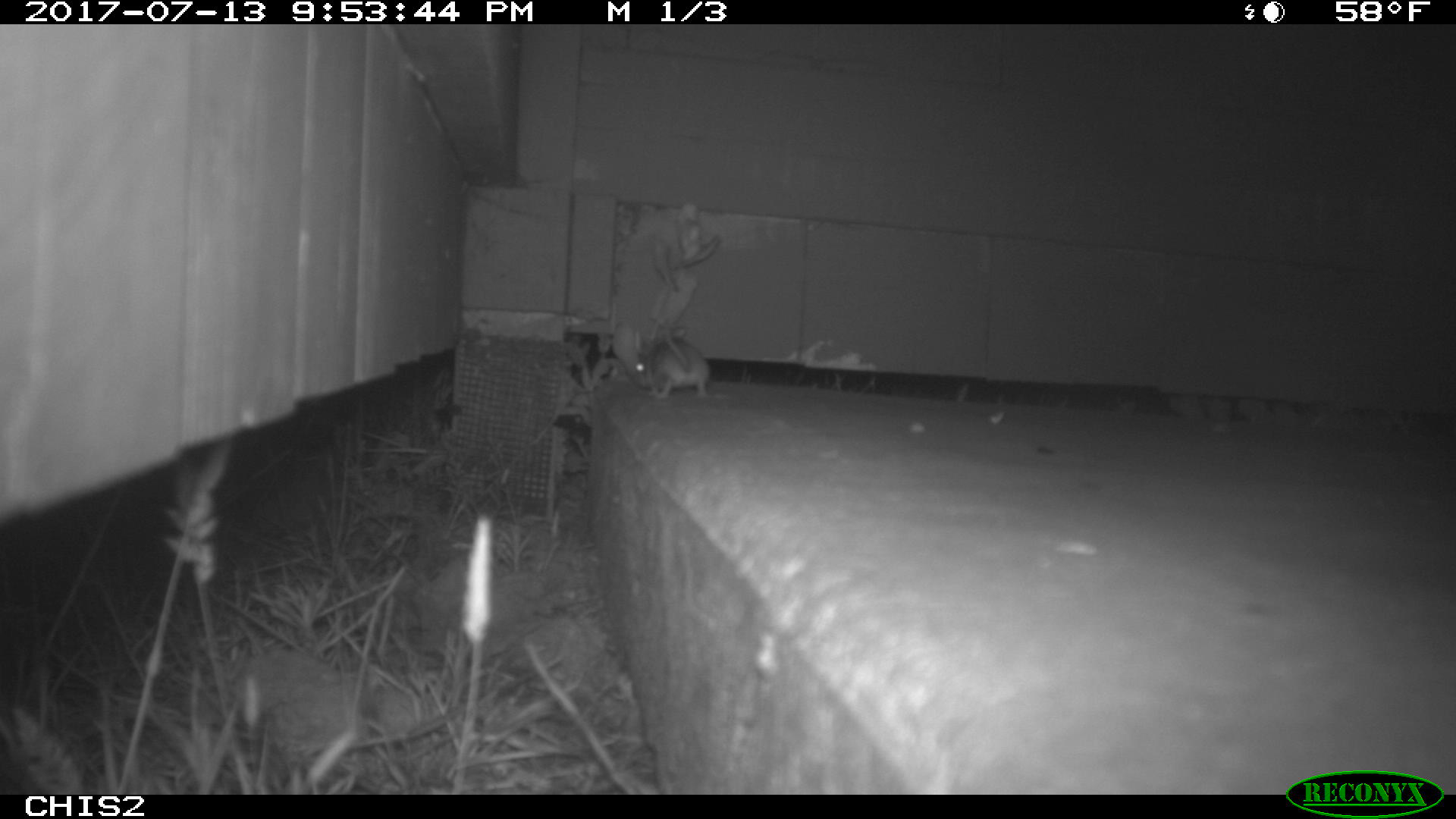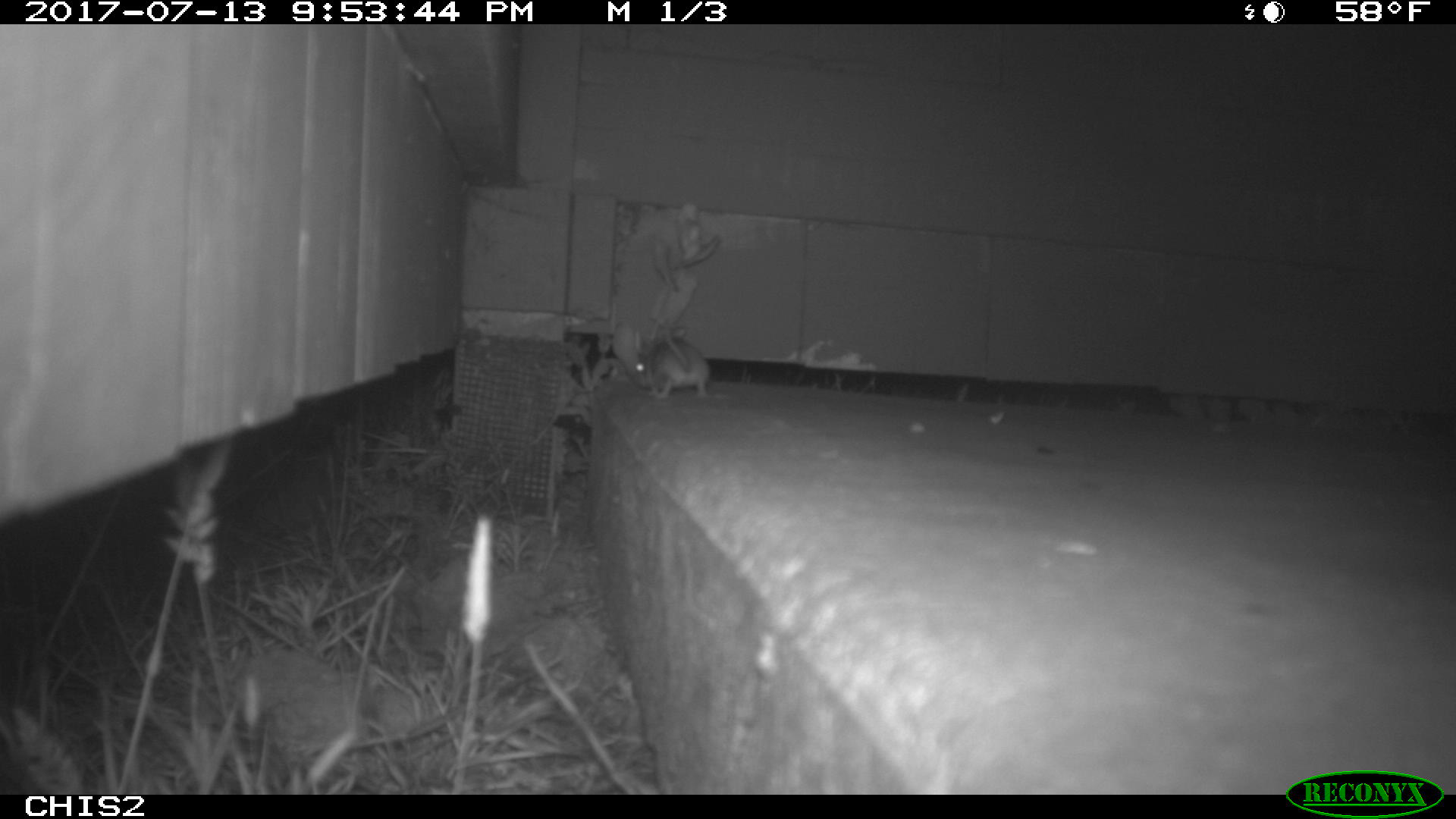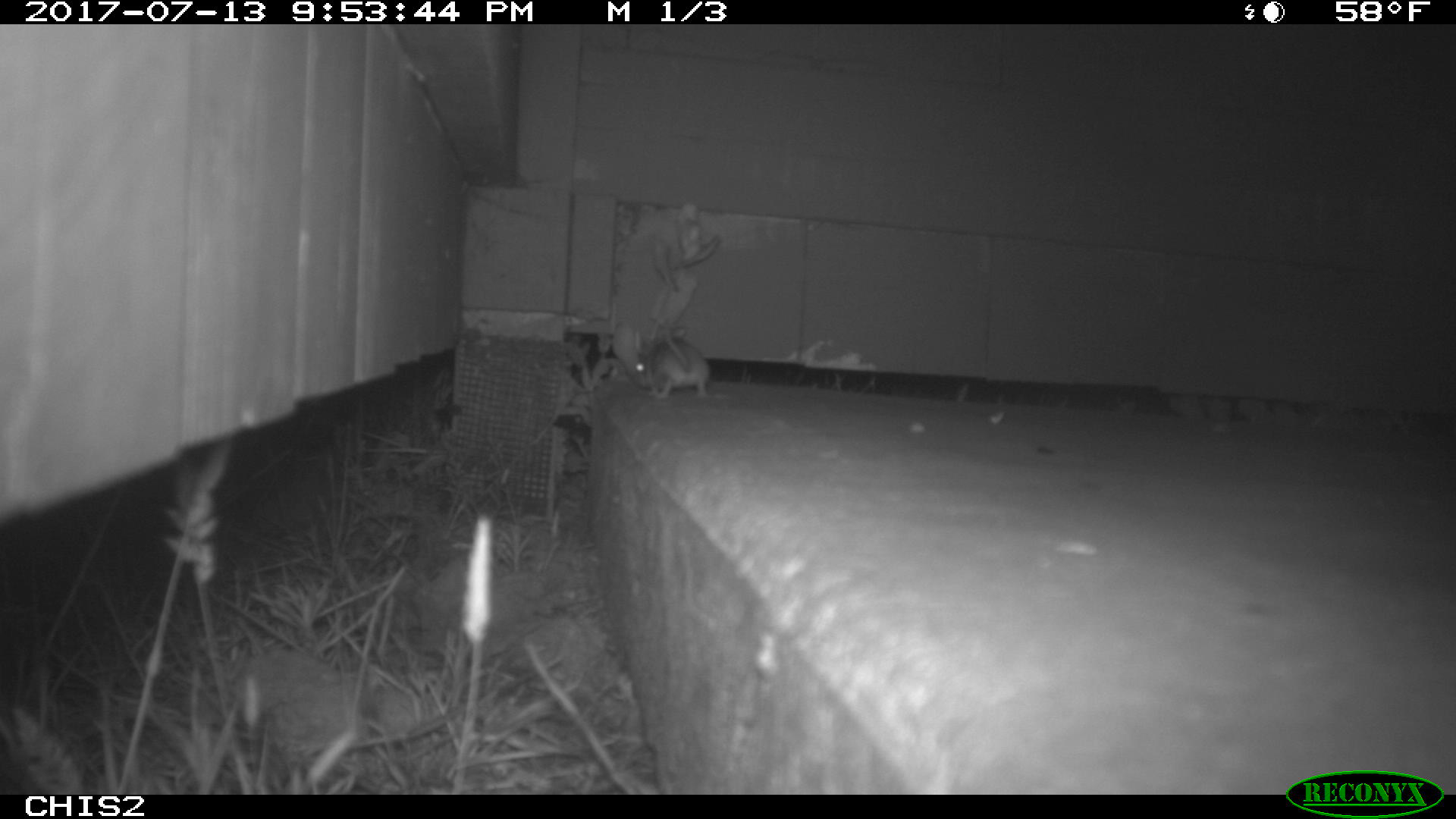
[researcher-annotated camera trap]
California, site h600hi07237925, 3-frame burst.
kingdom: Animalia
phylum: Chordata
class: Mammalia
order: Rodentia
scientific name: Rodentia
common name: rodent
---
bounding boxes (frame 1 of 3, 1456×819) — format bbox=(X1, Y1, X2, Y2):
rodent: bbox=(635, 328, 709, 400)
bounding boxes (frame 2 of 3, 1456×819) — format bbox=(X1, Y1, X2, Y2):
rodent: bbox=(635, 324, 709, 397)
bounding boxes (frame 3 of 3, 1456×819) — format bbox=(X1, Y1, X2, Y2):
rodent: bbox=(635, 321, 710, 398)